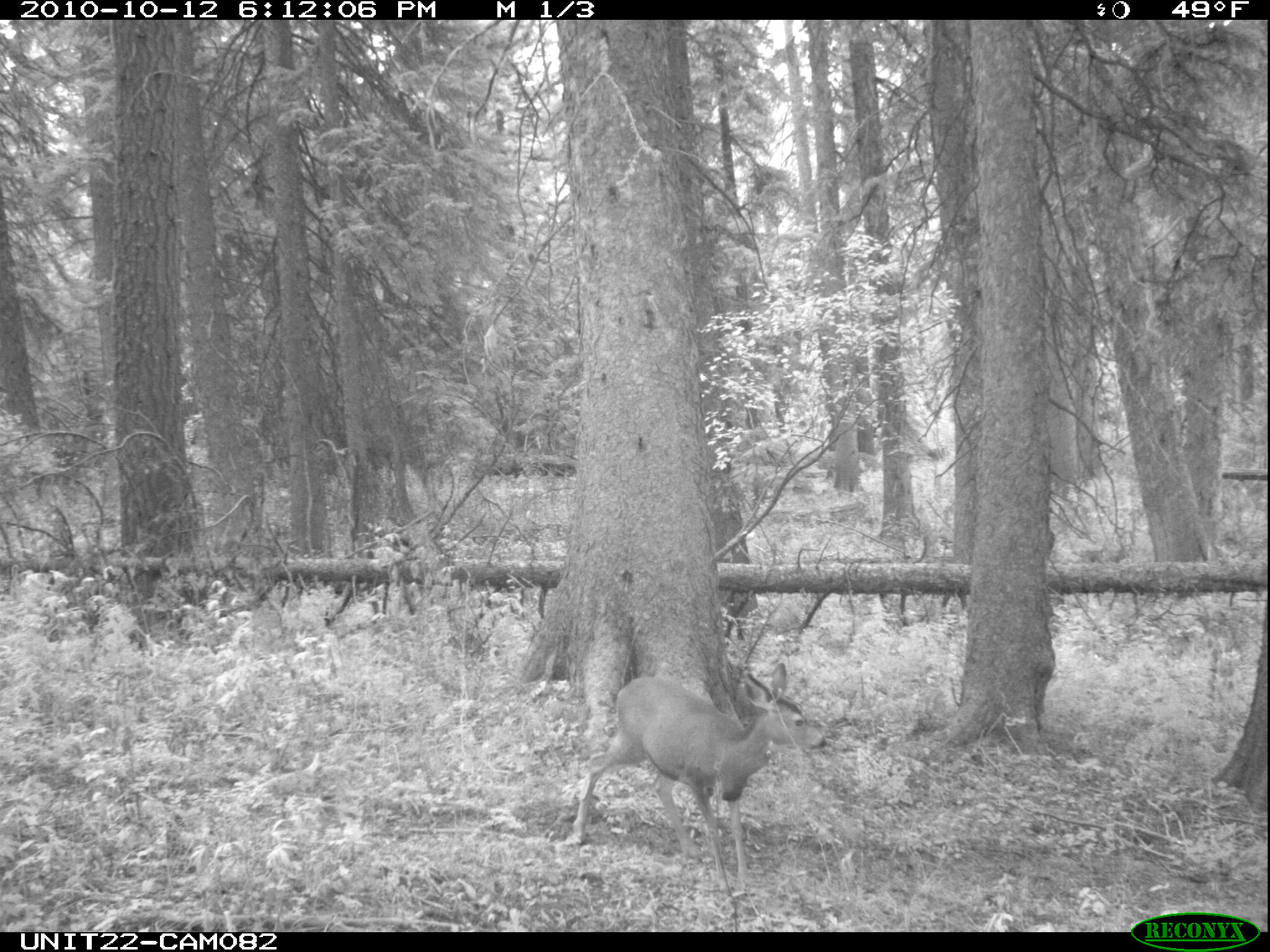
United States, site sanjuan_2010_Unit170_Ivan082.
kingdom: Animalia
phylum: Chordata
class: Mammalia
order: Artiodactyla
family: Cervidae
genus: Odocoileus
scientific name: Odocoileus hemionus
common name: mule deer